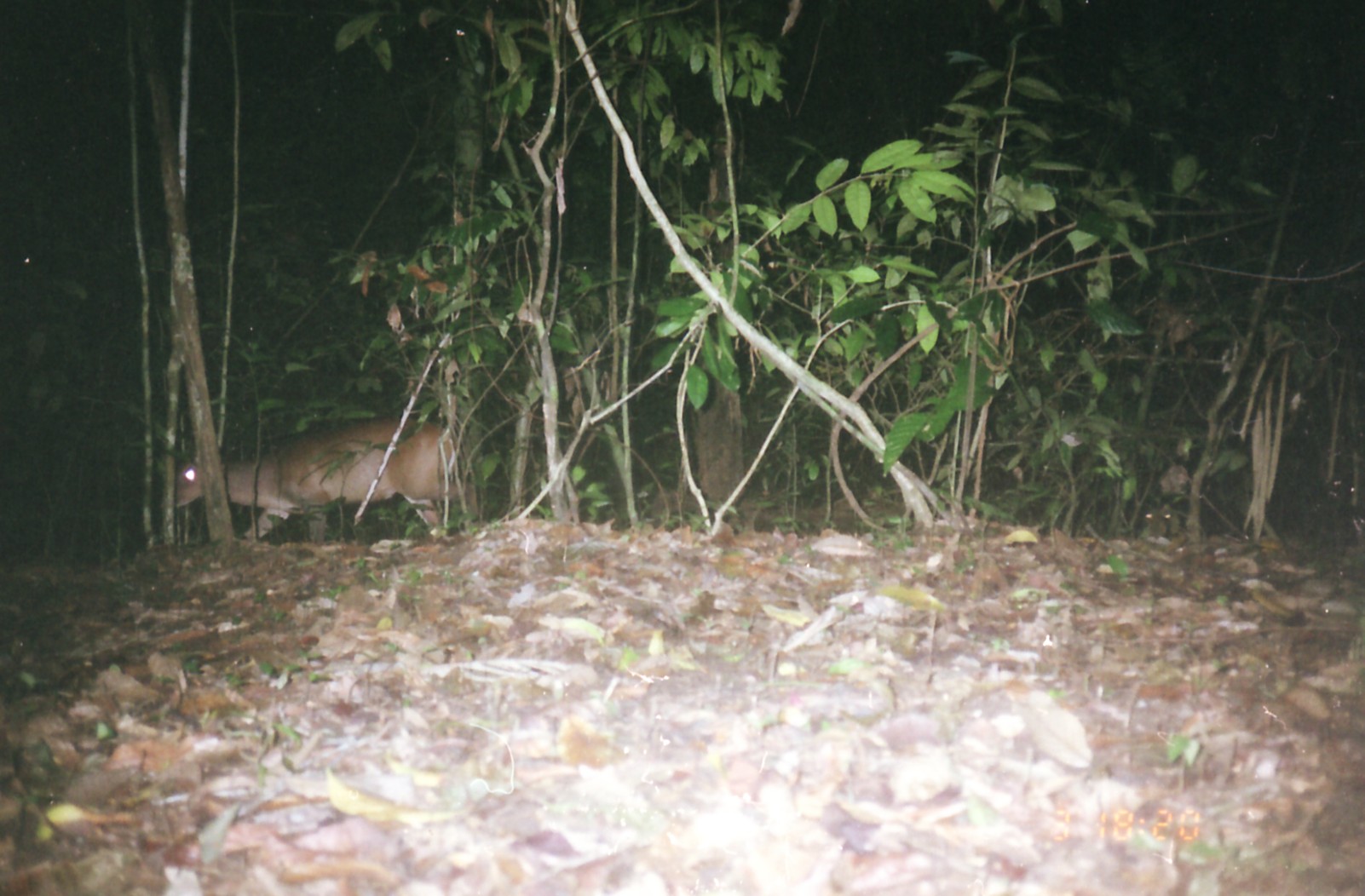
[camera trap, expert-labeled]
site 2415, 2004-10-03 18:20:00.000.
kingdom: Animalia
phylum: Chordata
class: Mammalia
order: Artiodactyla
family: Cervidae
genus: Muntiacus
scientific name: Muntiacus muntjak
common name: southern red muntjac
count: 1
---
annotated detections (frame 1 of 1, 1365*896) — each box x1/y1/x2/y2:
muntiacus muntjak: 173/417/475/540